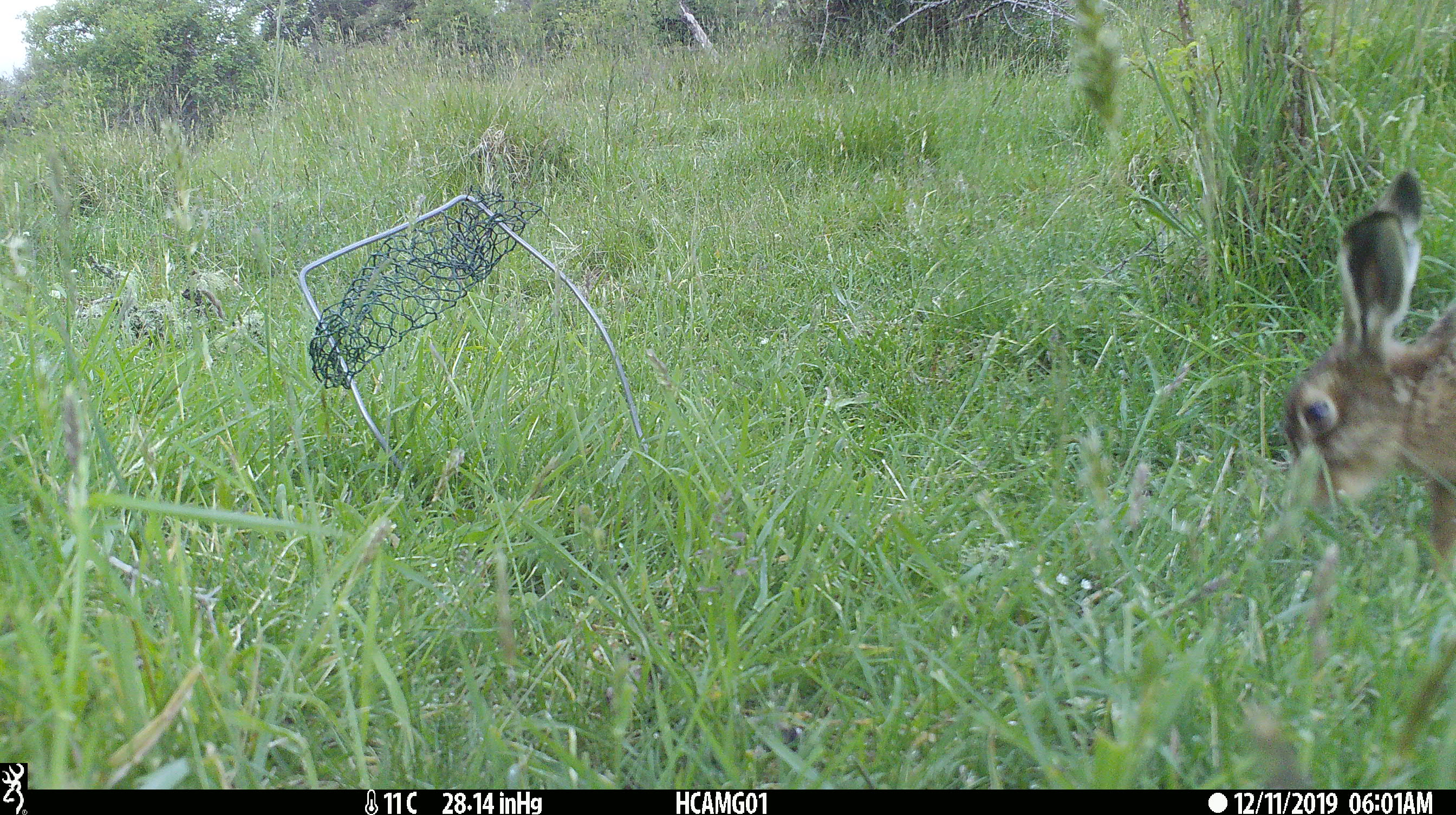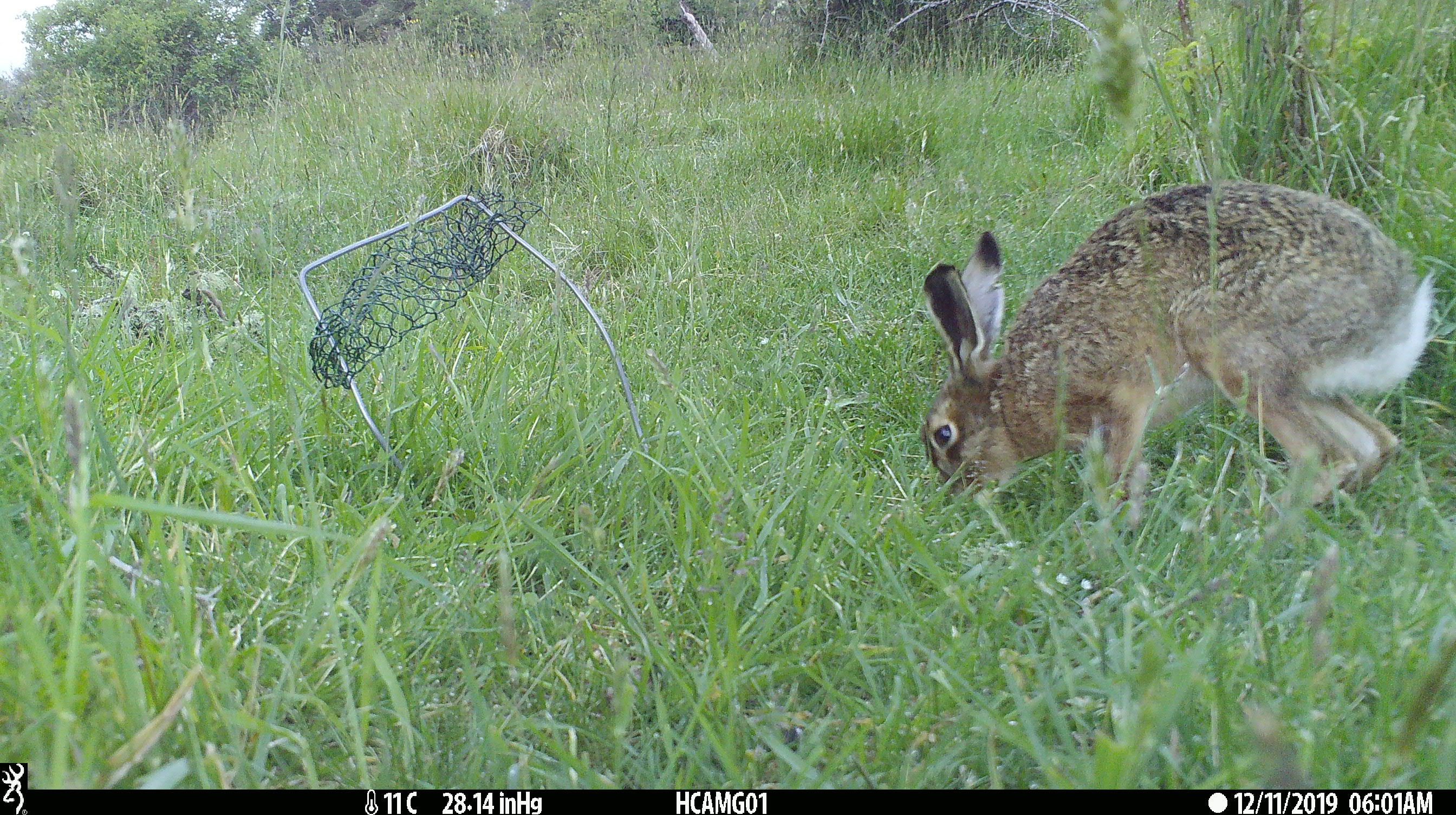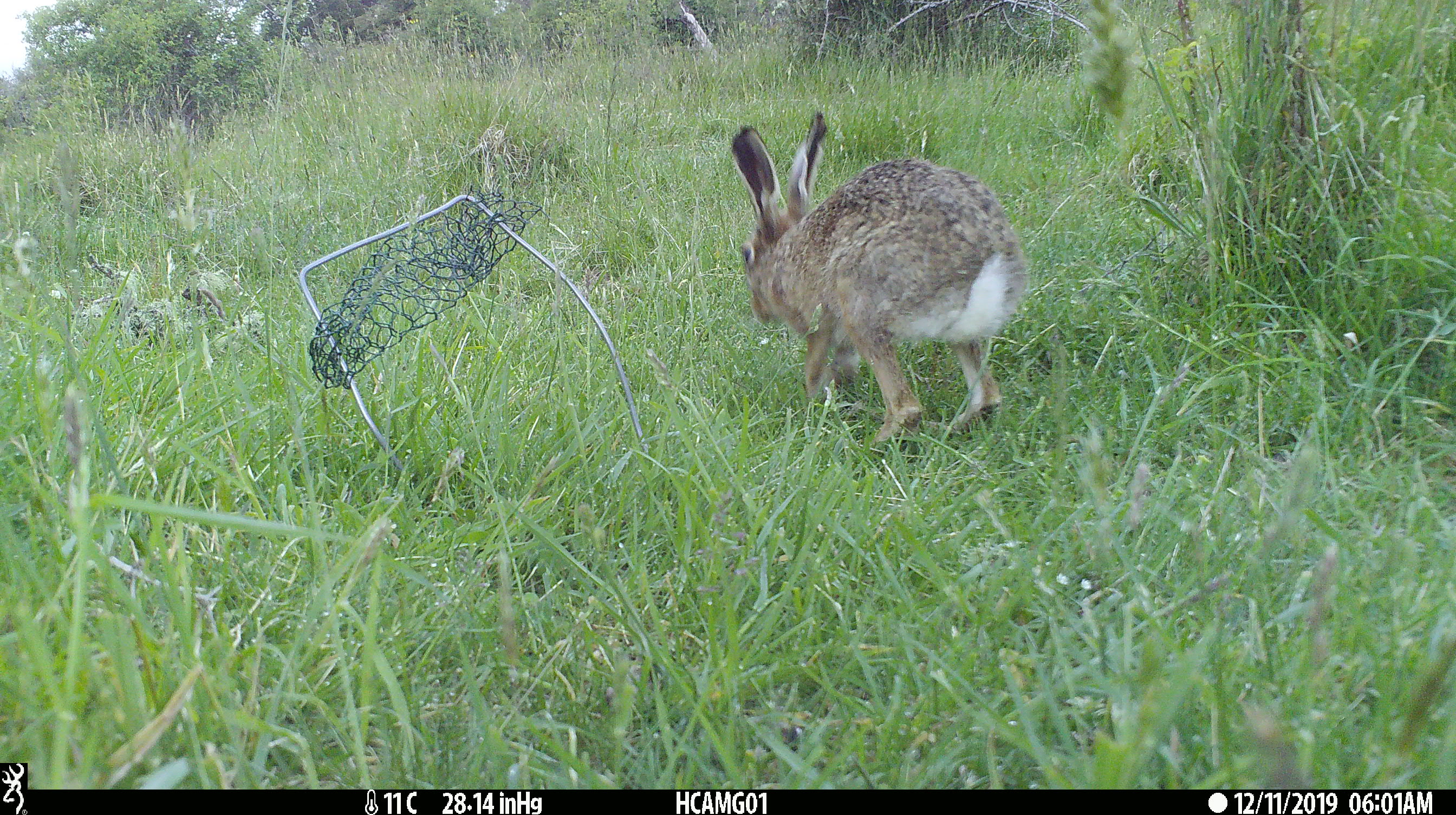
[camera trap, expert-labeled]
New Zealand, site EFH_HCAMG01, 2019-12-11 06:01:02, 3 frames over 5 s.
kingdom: Animalia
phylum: Chordata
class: Mammalia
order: Lagomorpha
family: Leporidae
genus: Lepus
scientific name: Lepus europaeus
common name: brown hare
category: hare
Hare (brown hare) (Lepus europaeus).